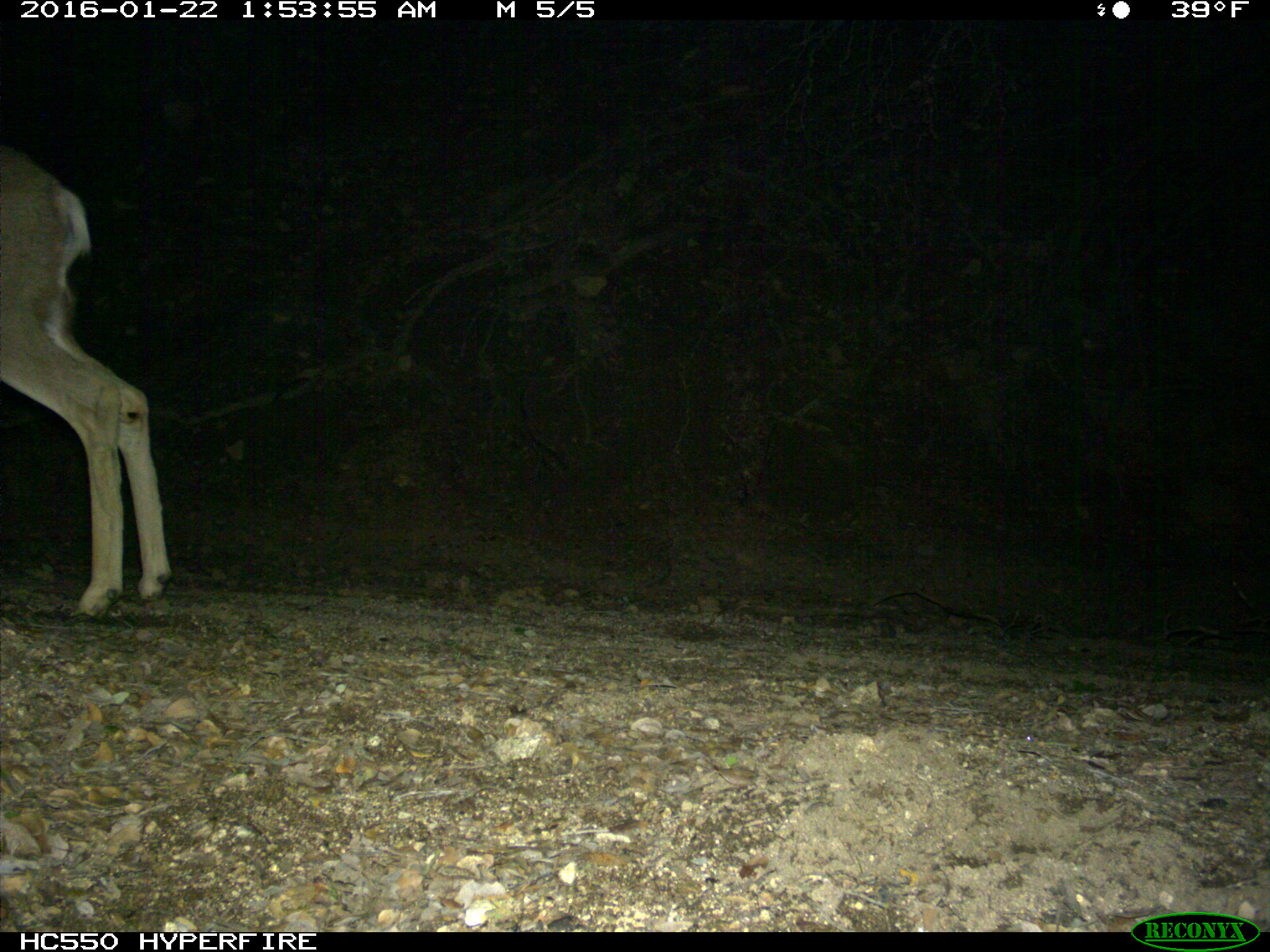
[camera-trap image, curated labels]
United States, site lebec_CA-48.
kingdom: Animalia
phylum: Chordata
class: Mammalia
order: Artiodactyla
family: Cervidae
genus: Odocoileus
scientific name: Odocoileus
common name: deer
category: unidentified deer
Unidentified deer (deer) (Odocoileus).